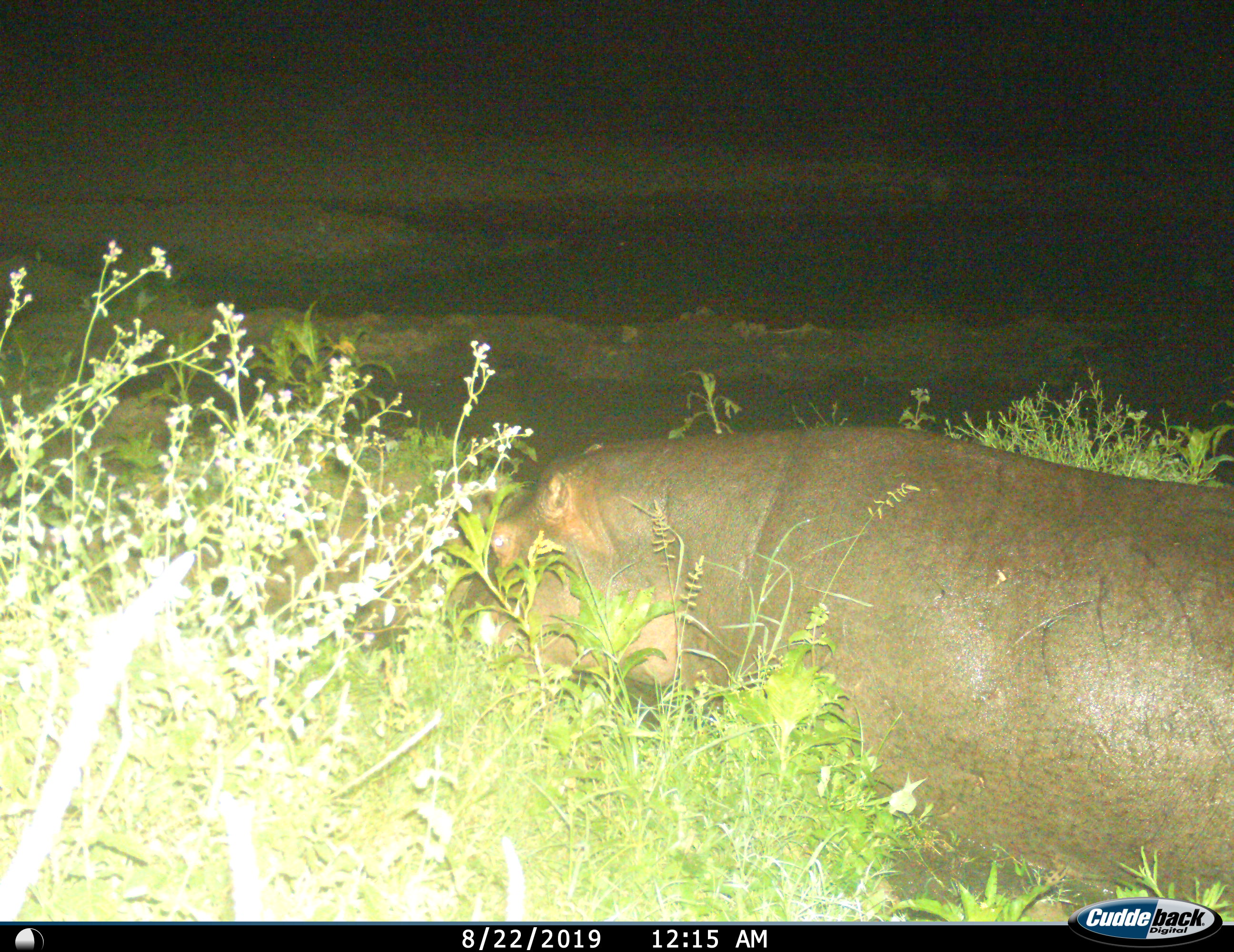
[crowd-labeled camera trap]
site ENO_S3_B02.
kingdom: Animalia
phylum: Chordata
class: Mammalia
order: Artiodactyla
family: Hippopotamidae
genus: Hippopotamus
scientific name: Hippopotamus amphibius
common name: hippopotamus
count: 1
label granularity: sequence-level